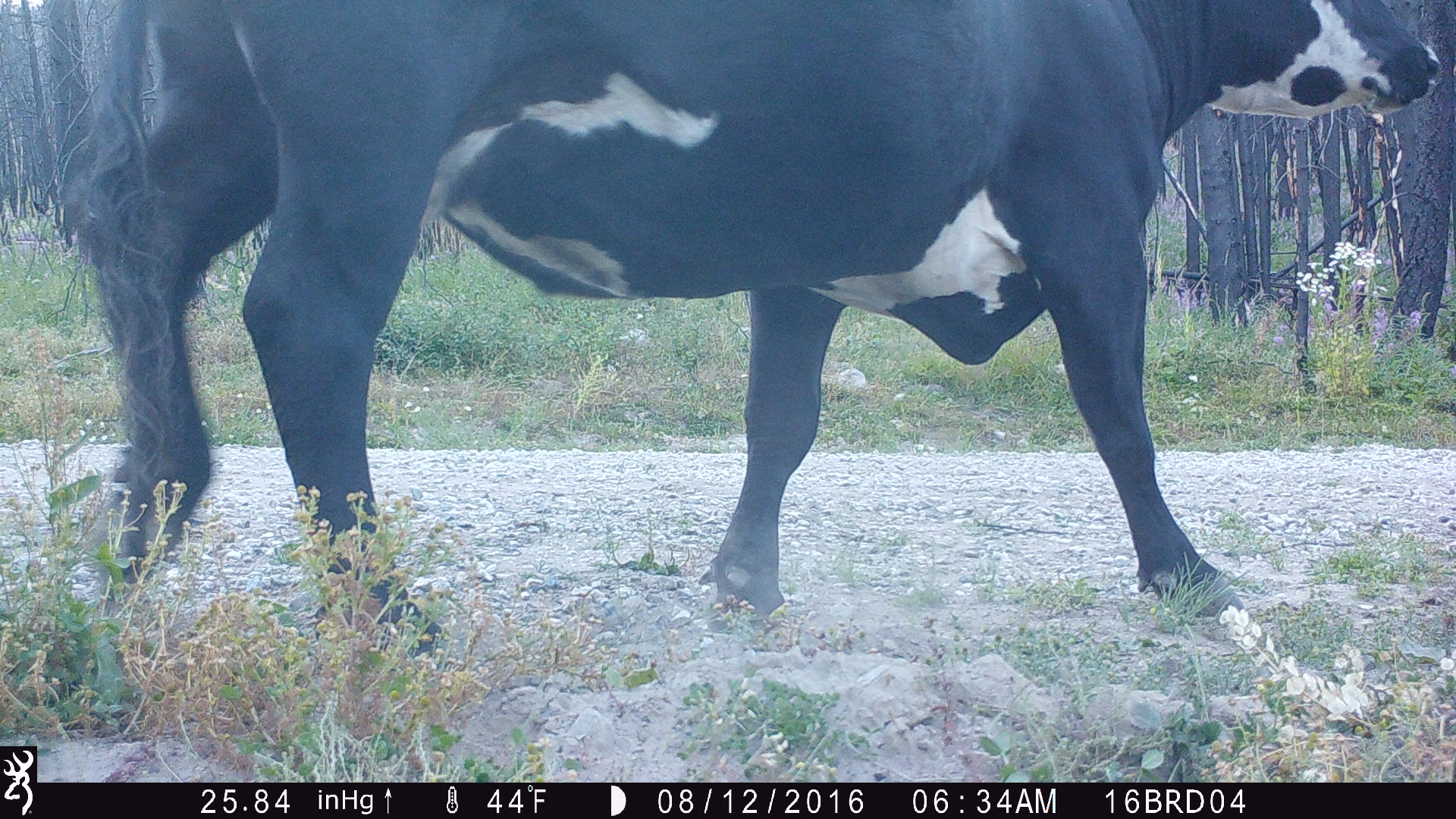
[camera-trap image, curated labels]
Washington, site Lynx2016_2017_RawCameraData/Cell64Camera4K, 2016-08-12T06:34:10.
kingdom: Animalia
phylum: Chordata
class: Mammalia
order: Artiodactyla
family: Bovidae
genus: Bos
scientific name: Bos taurus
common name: domestic cattle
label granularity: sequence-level